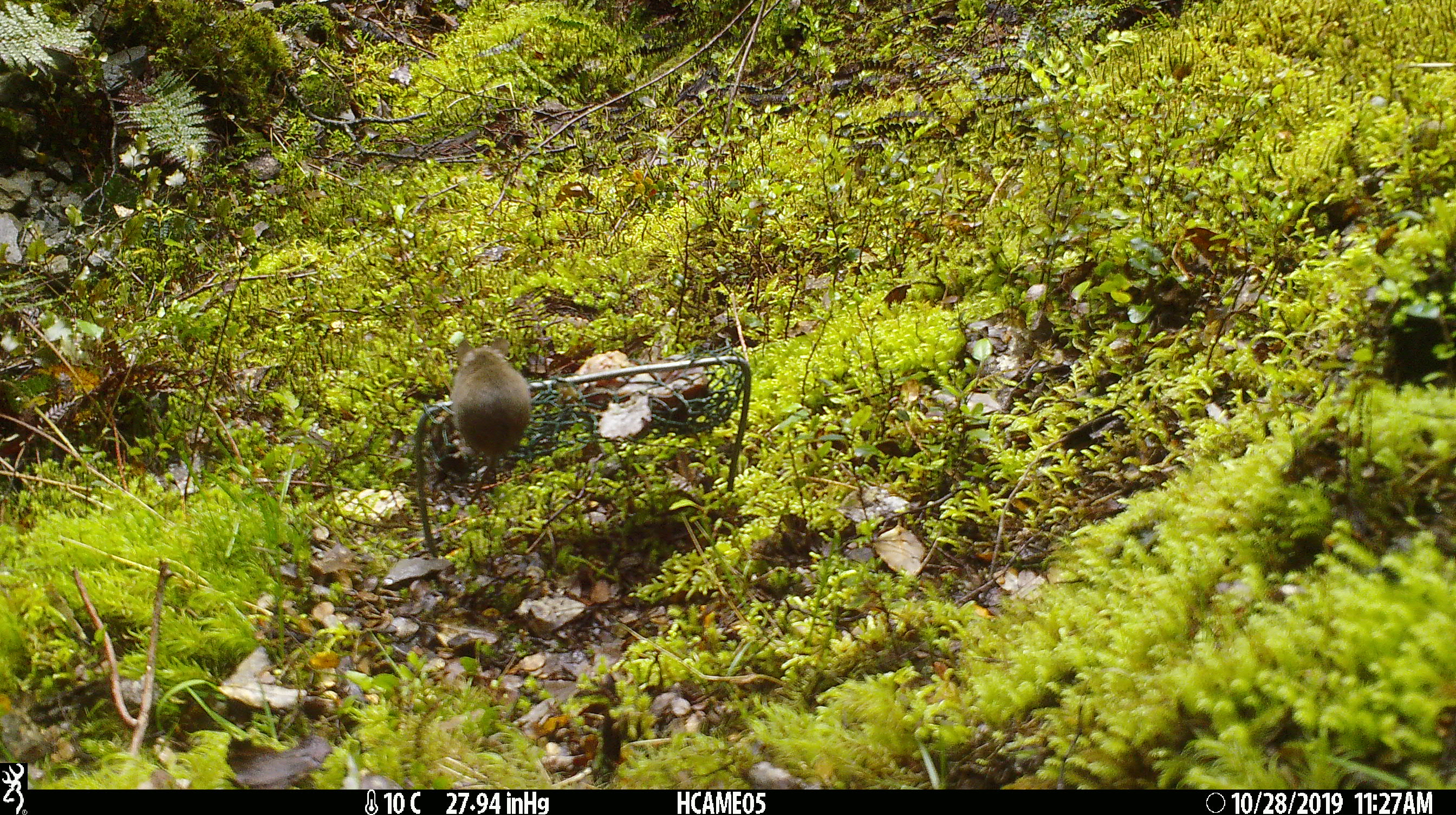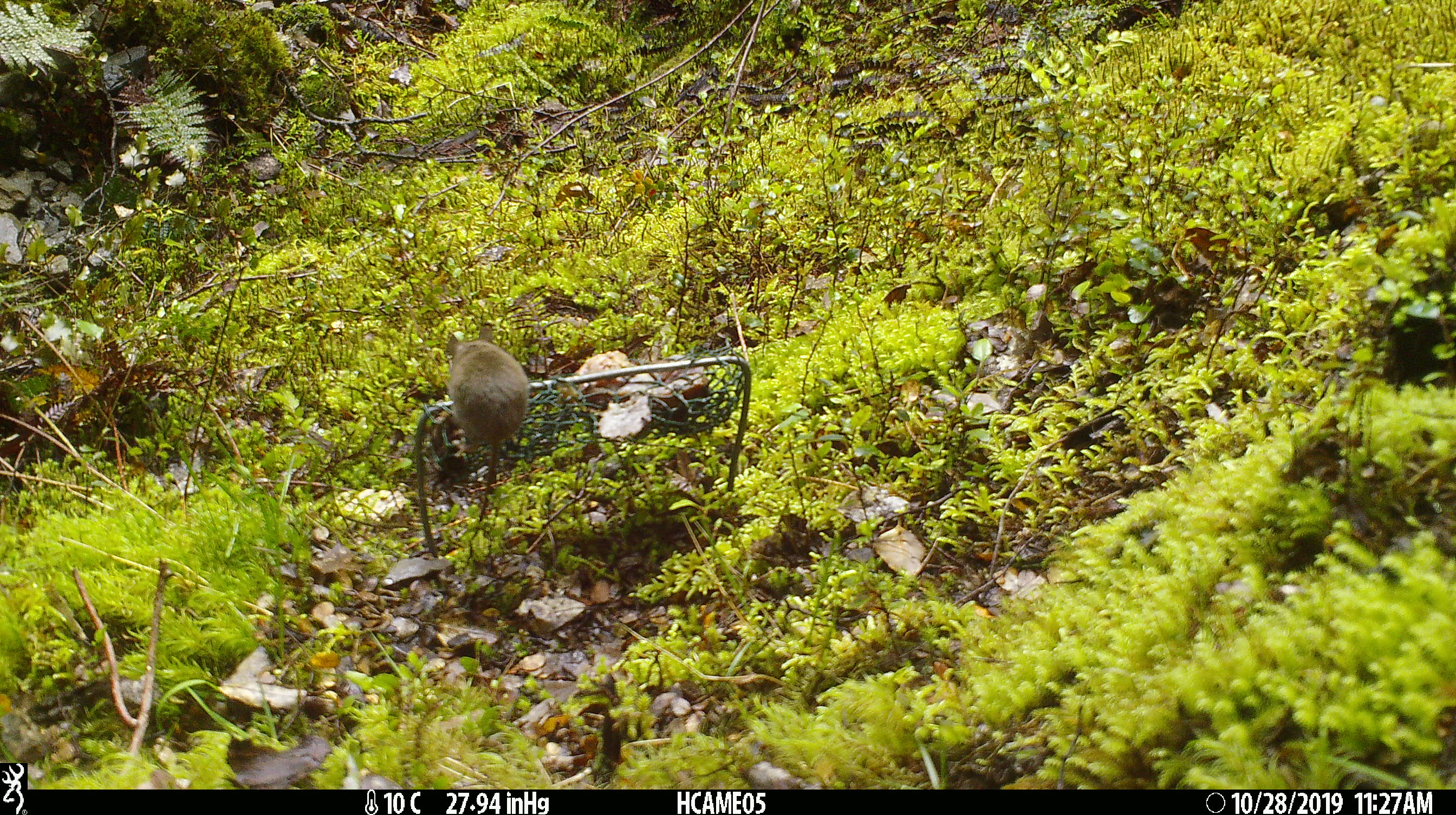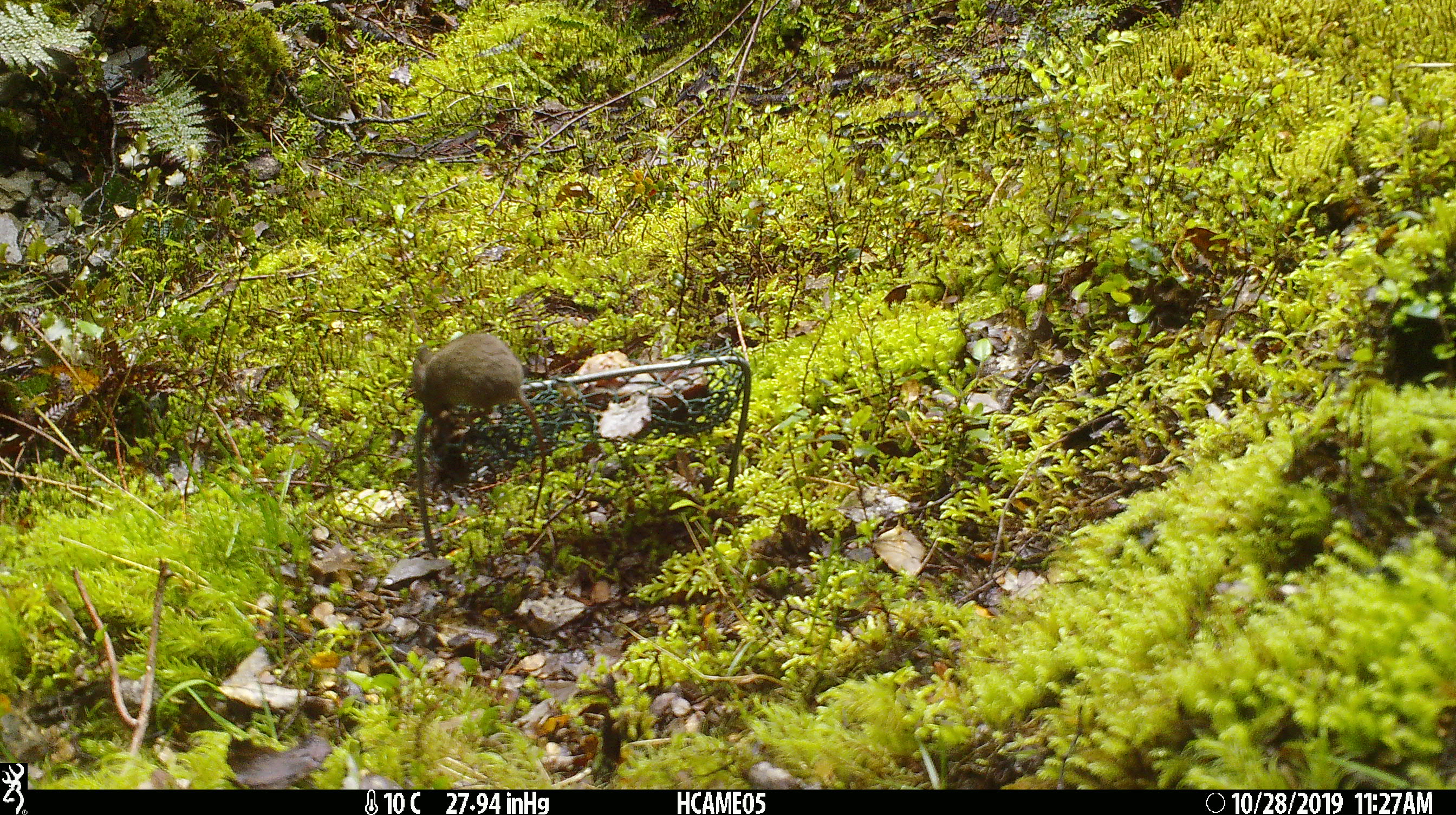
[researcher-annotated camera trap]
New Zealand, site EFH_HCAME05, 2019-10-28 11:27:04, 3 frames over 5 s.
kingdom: Animalia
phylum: Chordata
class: Mammalia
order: Rodentia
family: Muridae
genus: Mus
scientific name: Mus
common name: mouse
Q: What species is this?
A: Mouse (Mus).